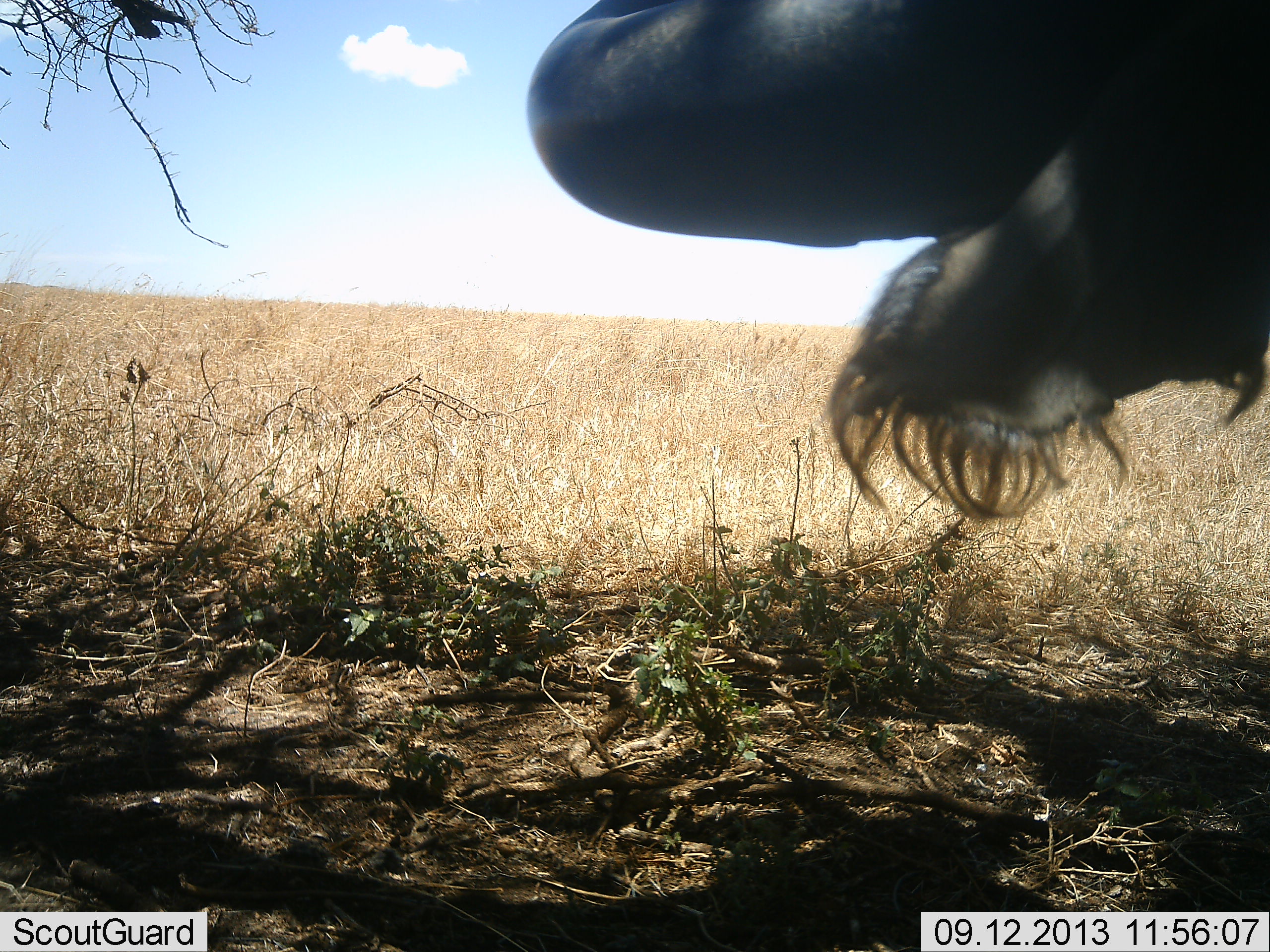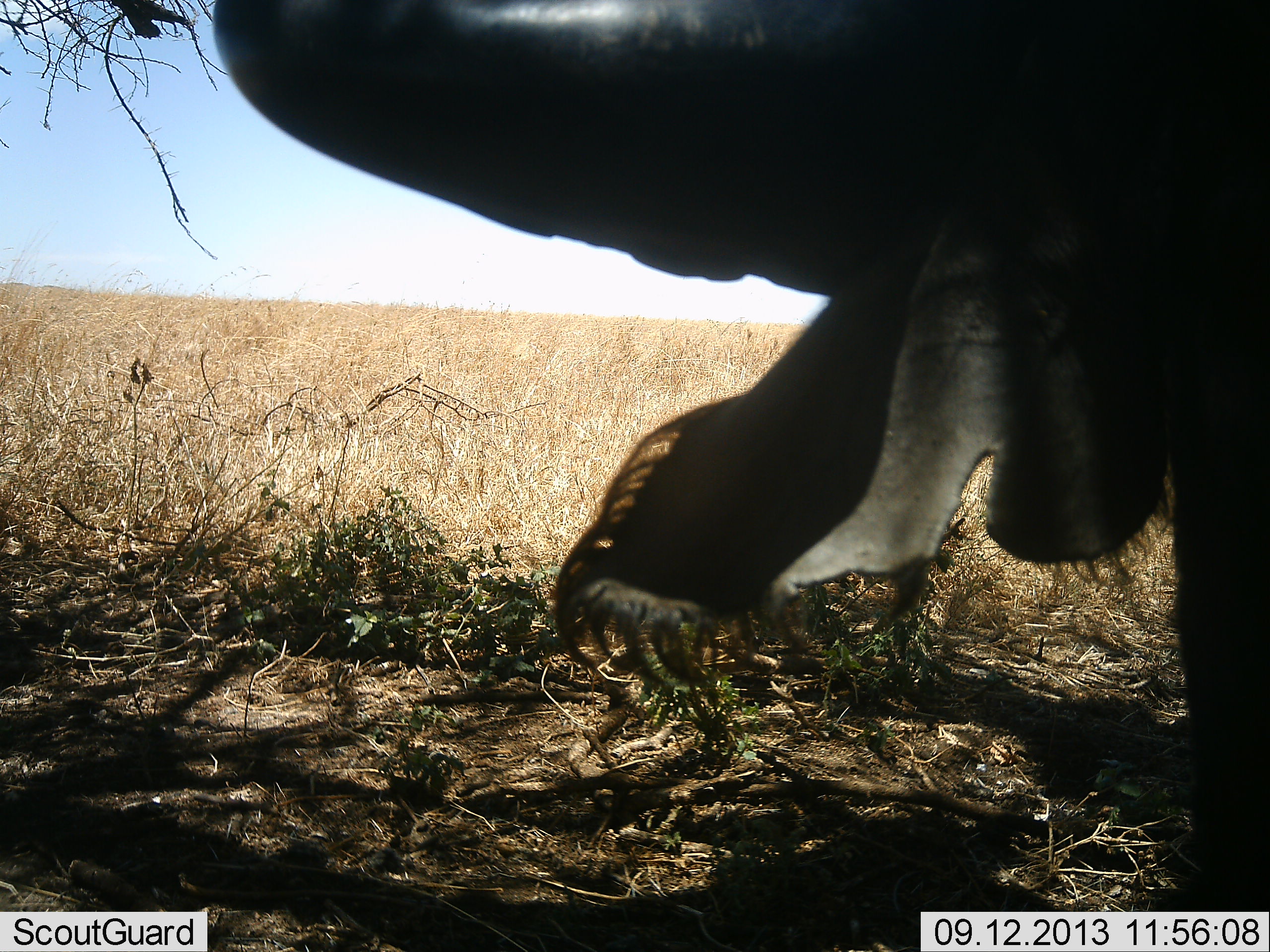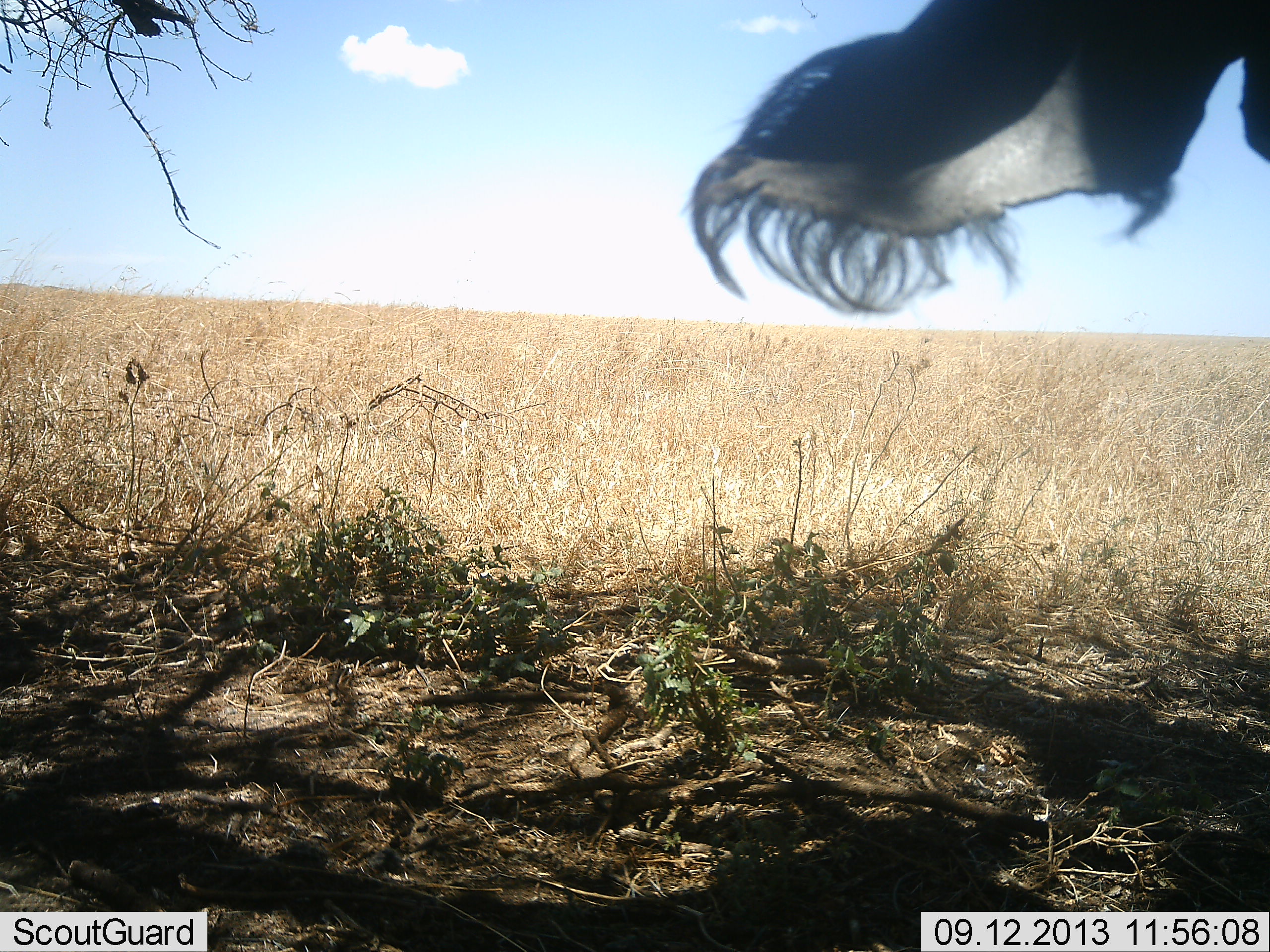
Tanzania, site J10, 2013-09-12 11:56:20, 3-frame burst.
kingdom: Animalia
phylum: Chordata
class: Mammalia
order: Artiodactyla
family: Bovidae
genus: Syncerus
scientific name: Syncerus caffer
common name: cape buffalo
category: buffalo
Buffalo (cape buffalo) (Syncerus caffer), count 1. Behavior (volunteer vote fractions): standing 50%, resting 10%, moving 20%, interacting 0%. Young present (vote fraction): 0%. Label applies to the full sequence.